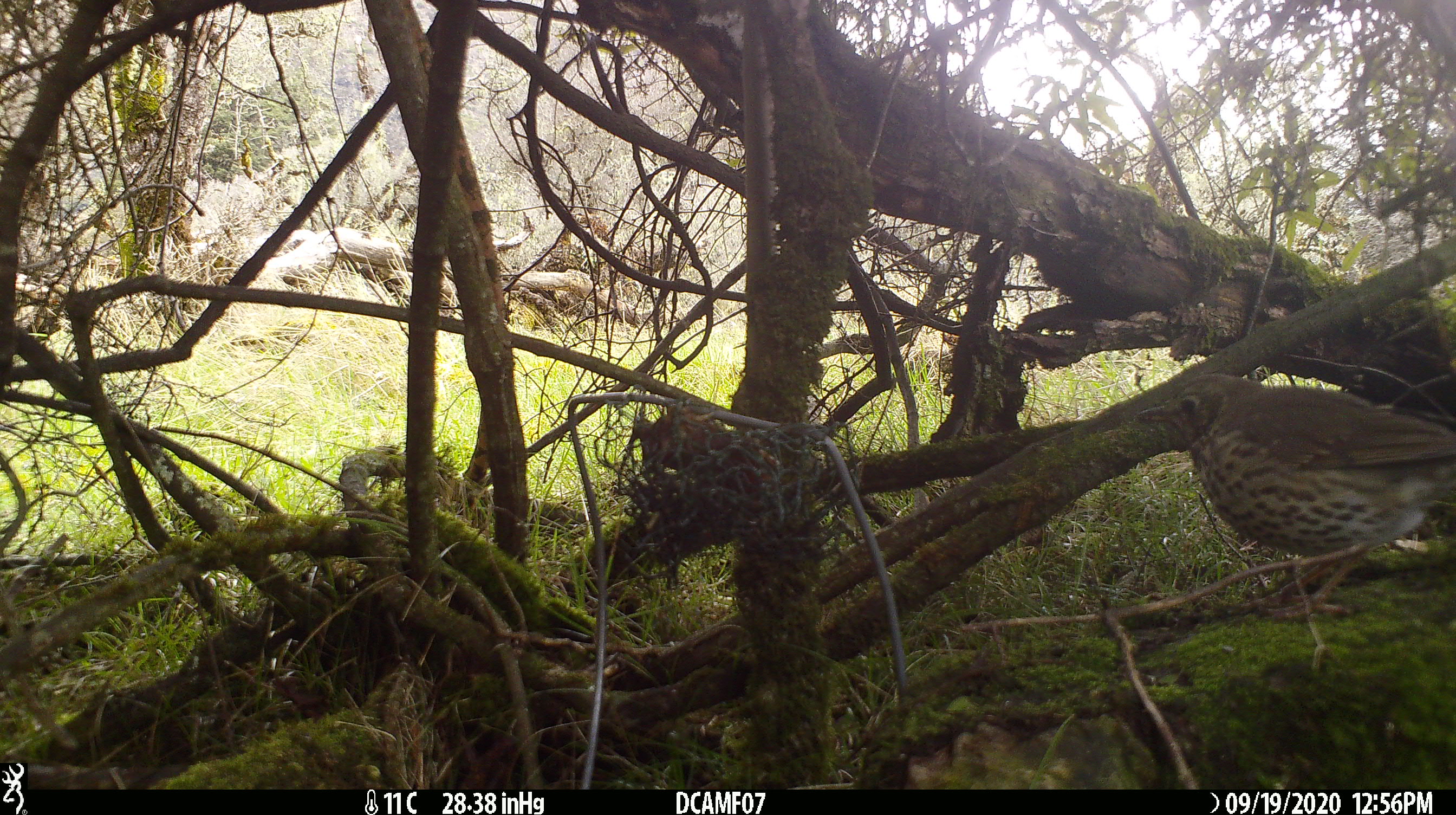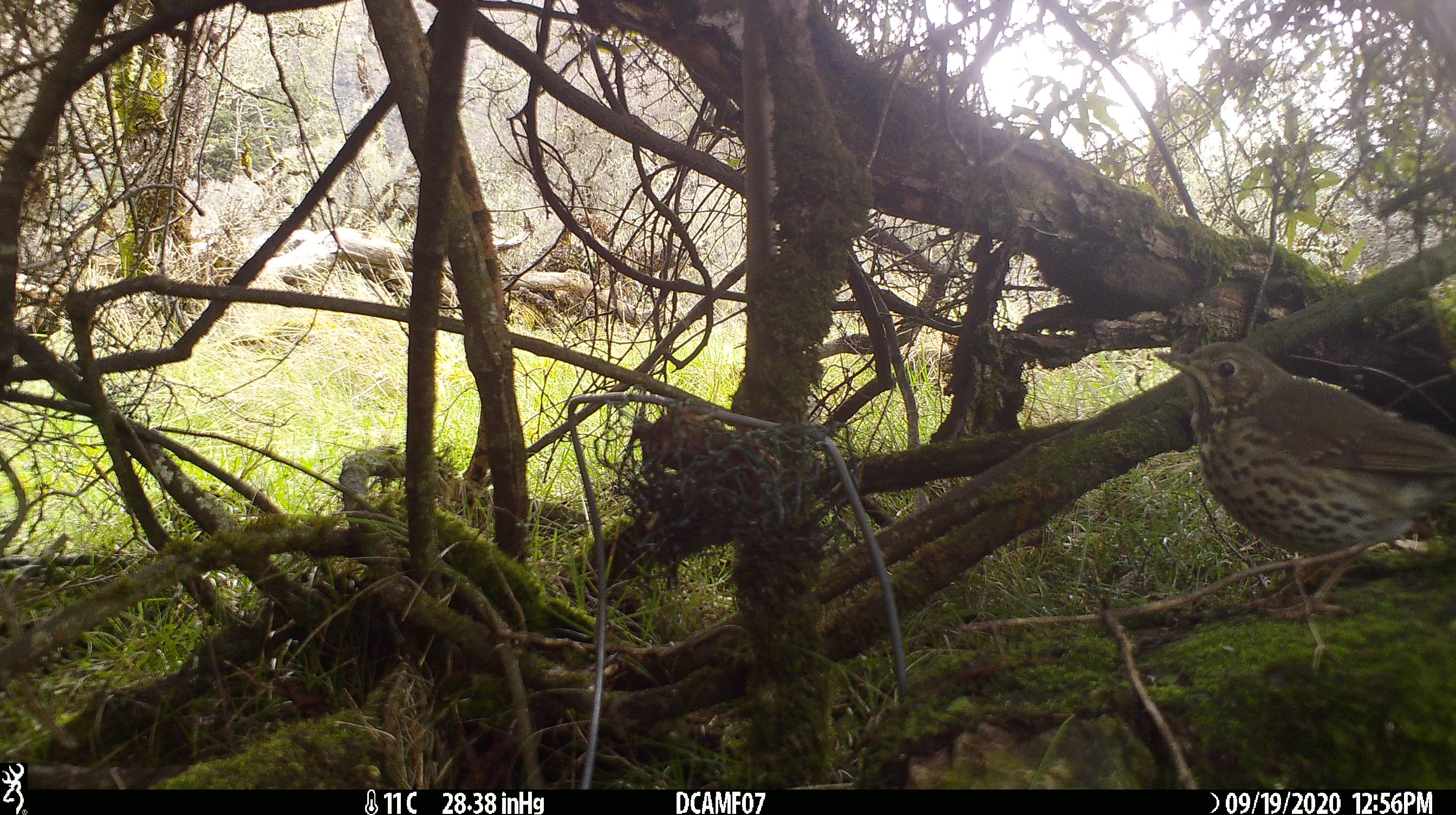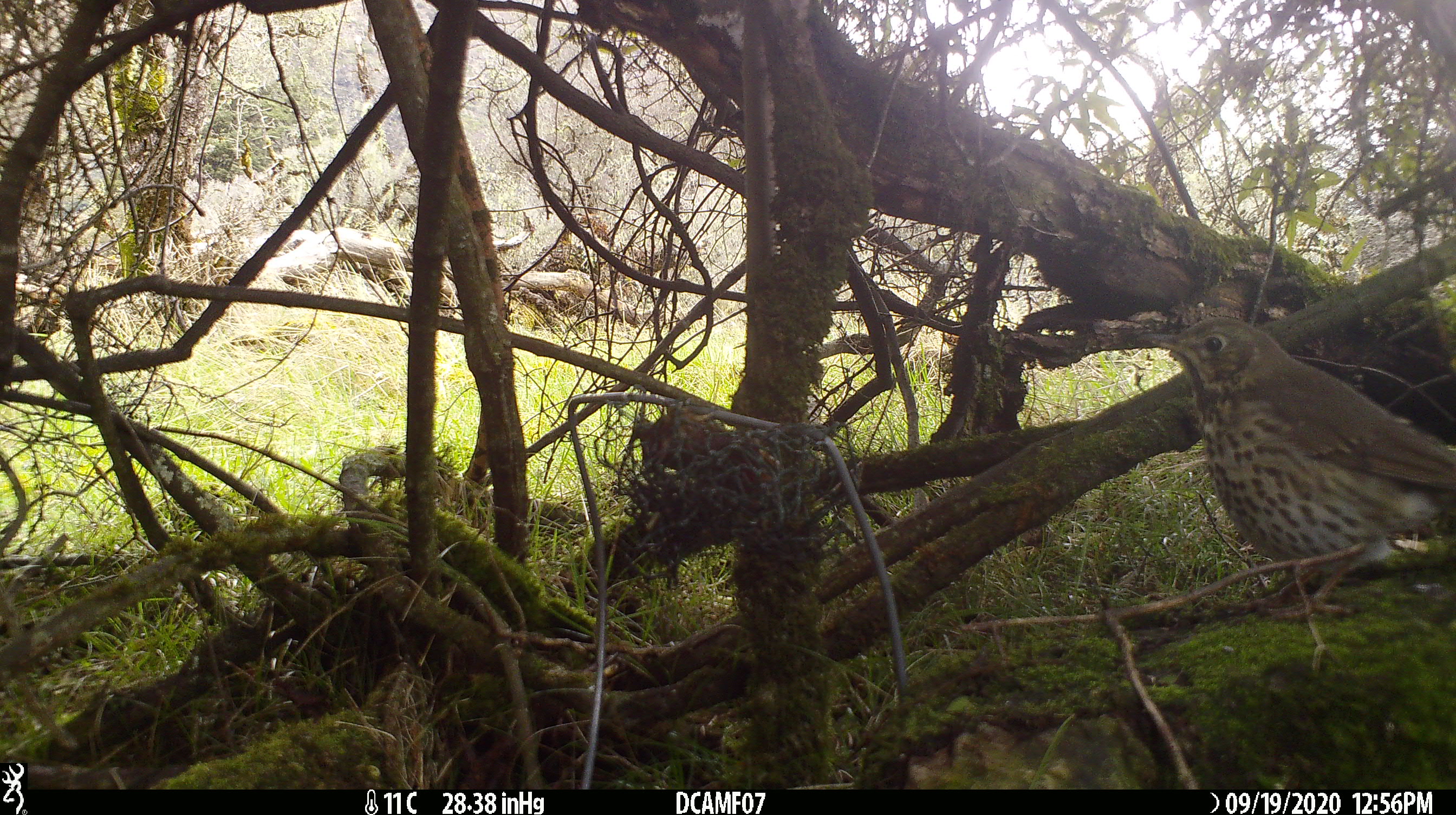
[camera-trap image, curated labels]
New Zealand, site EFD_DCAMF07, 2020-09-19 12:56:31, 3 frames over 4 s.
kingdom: Animalia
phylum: Chordata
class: Aves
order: Passeriformes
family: Turdidae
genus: Turdus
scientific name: Turdus philomelos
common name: song thrush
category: thrush